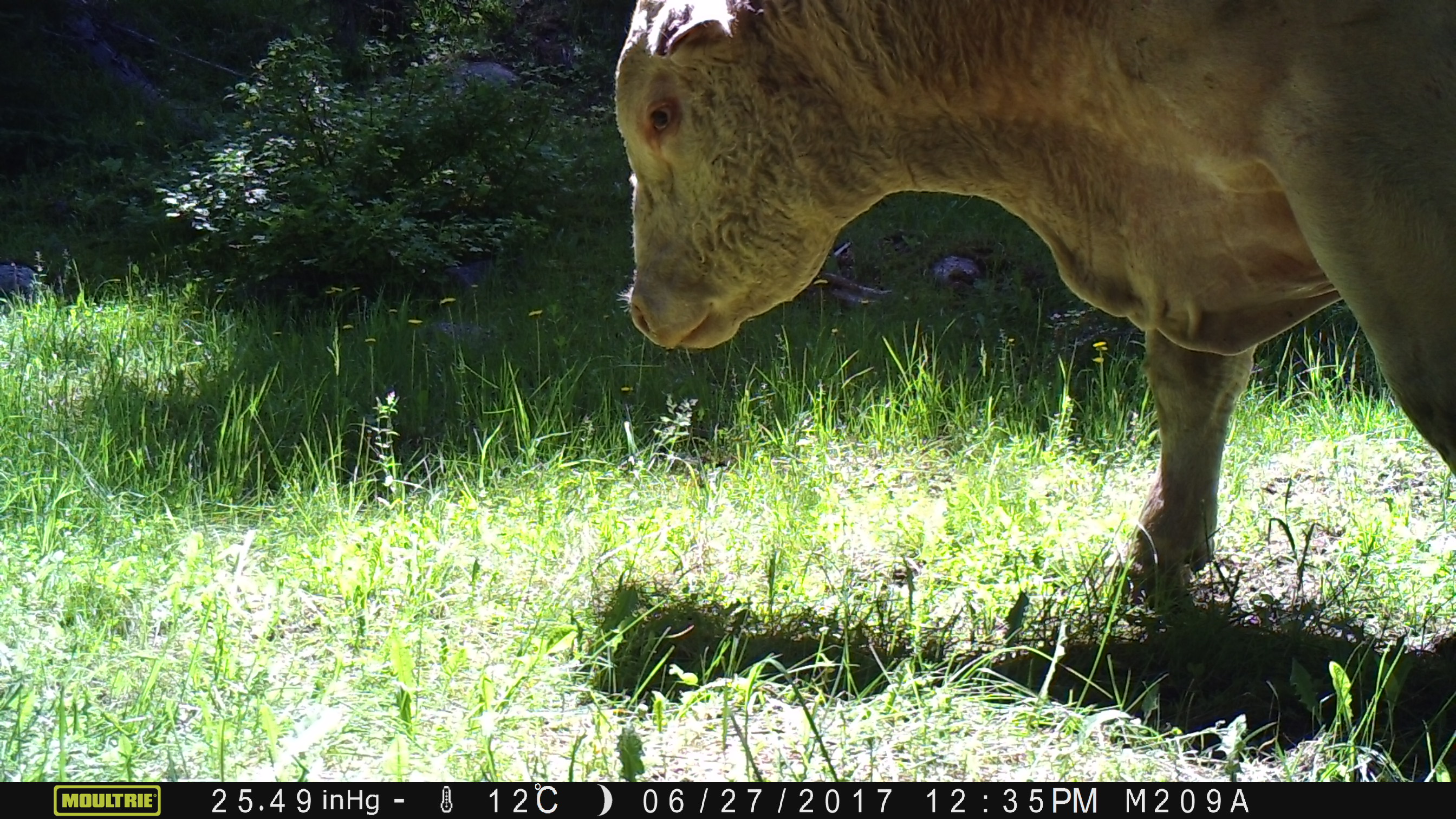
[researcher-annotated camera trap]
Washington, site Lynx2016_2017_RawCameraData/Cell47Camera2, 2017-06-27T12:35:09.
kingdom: Animalia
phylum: Chordata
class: Mammalia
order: Artiodactyla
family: Bovidae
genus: Bos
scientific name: Bos taurus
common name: domestic cattle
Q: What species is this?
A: Domestic cattle (Bos taurus).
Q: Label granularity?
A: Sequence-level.